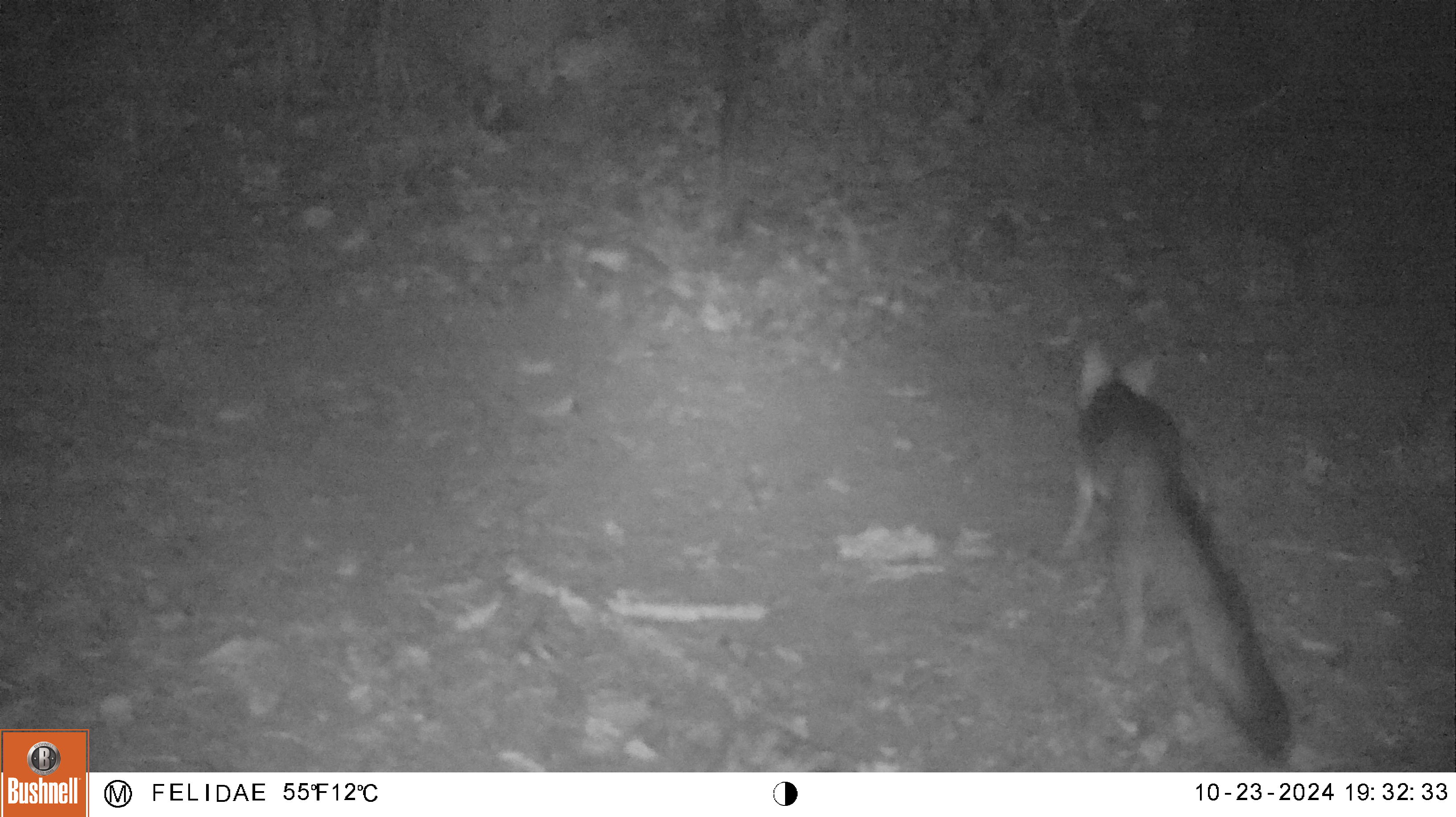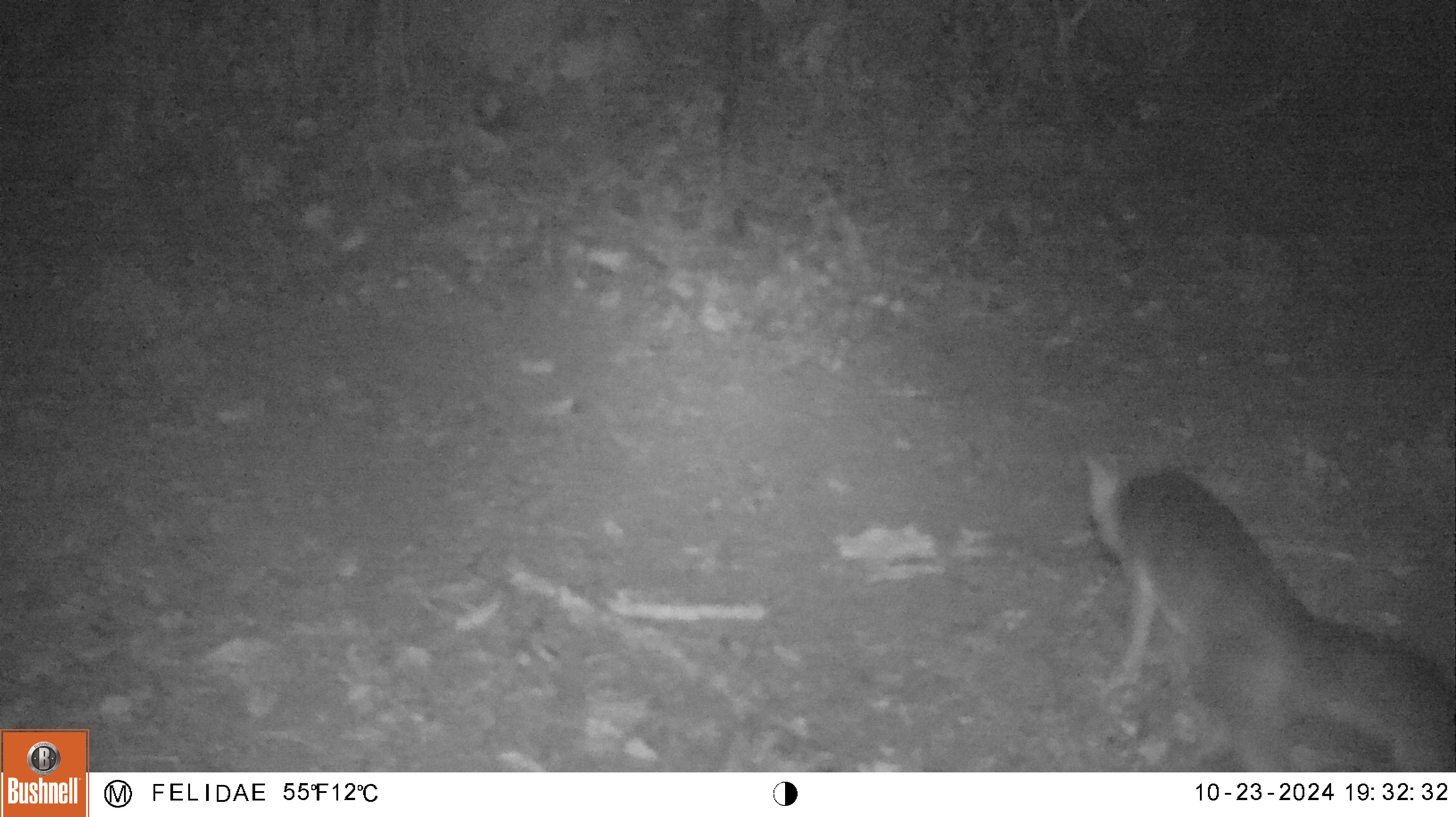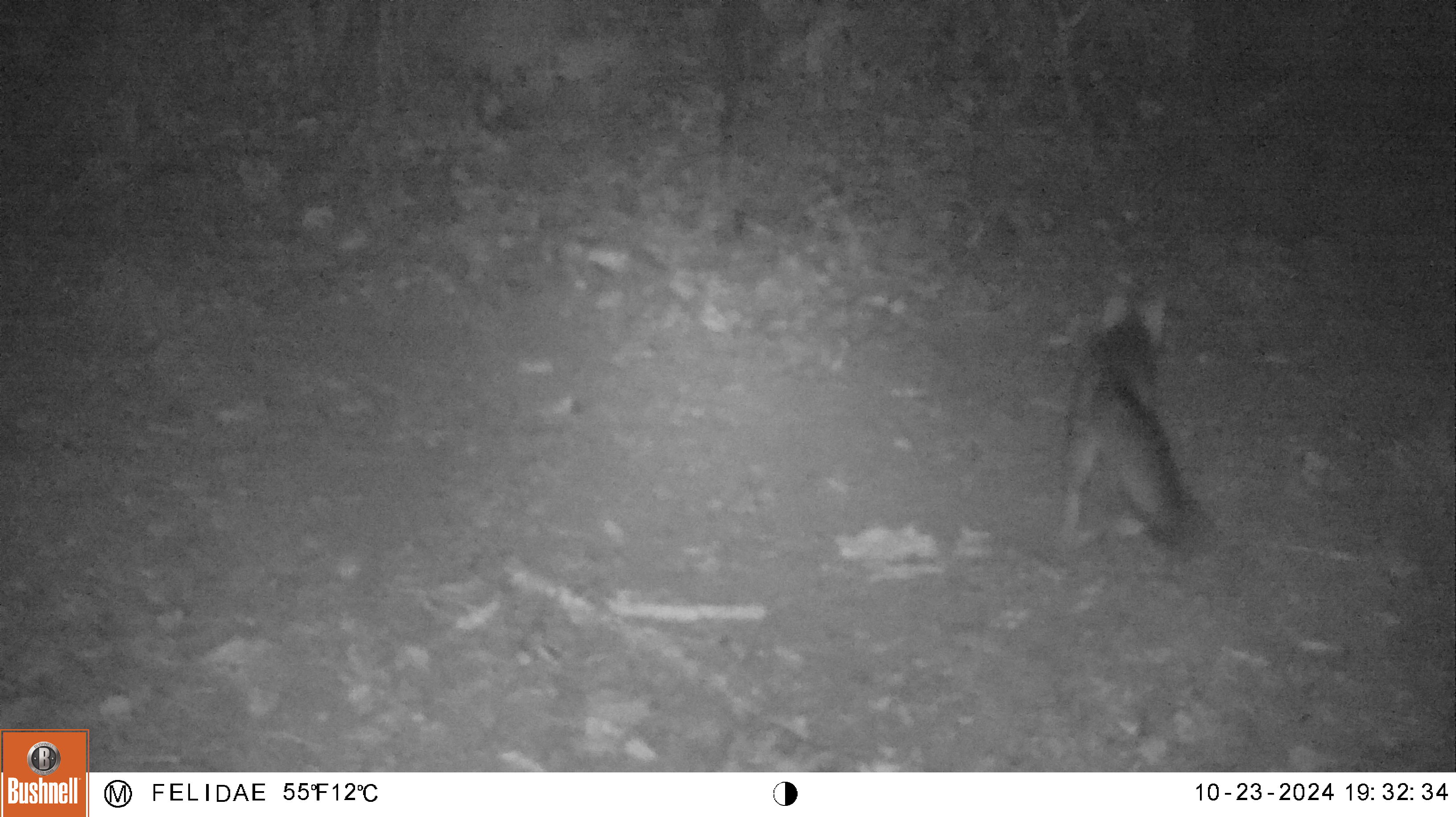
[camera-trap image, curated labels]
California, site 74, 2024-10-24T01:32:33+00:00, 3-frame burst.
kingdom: Animalia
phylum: Chordata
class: Mammalia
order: Carnivora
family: Canidae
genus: Urocyon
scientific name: Urocyon cinereoargenteus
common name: gray fox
Gray fox (Urocyon cinereoargenteus).